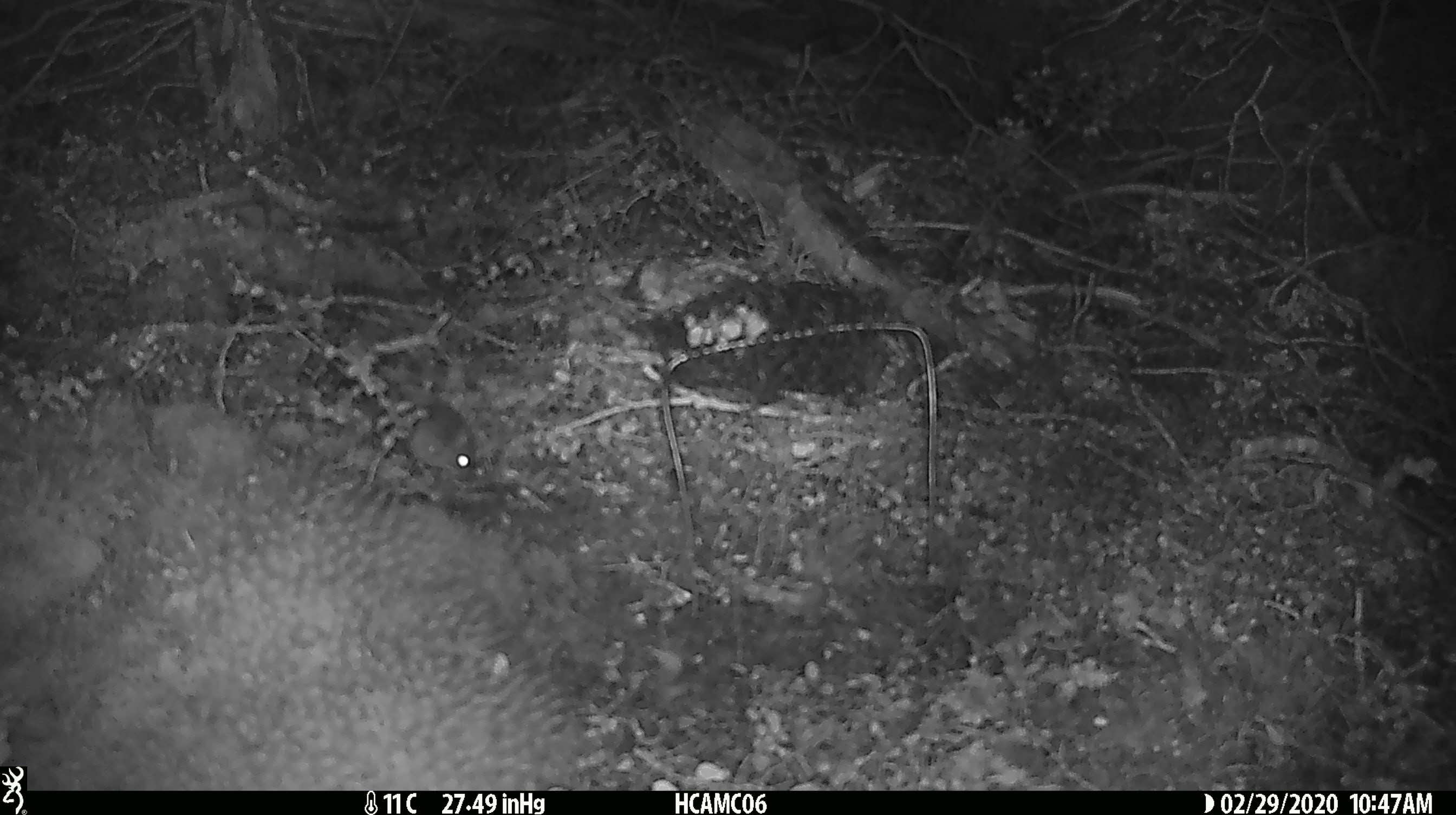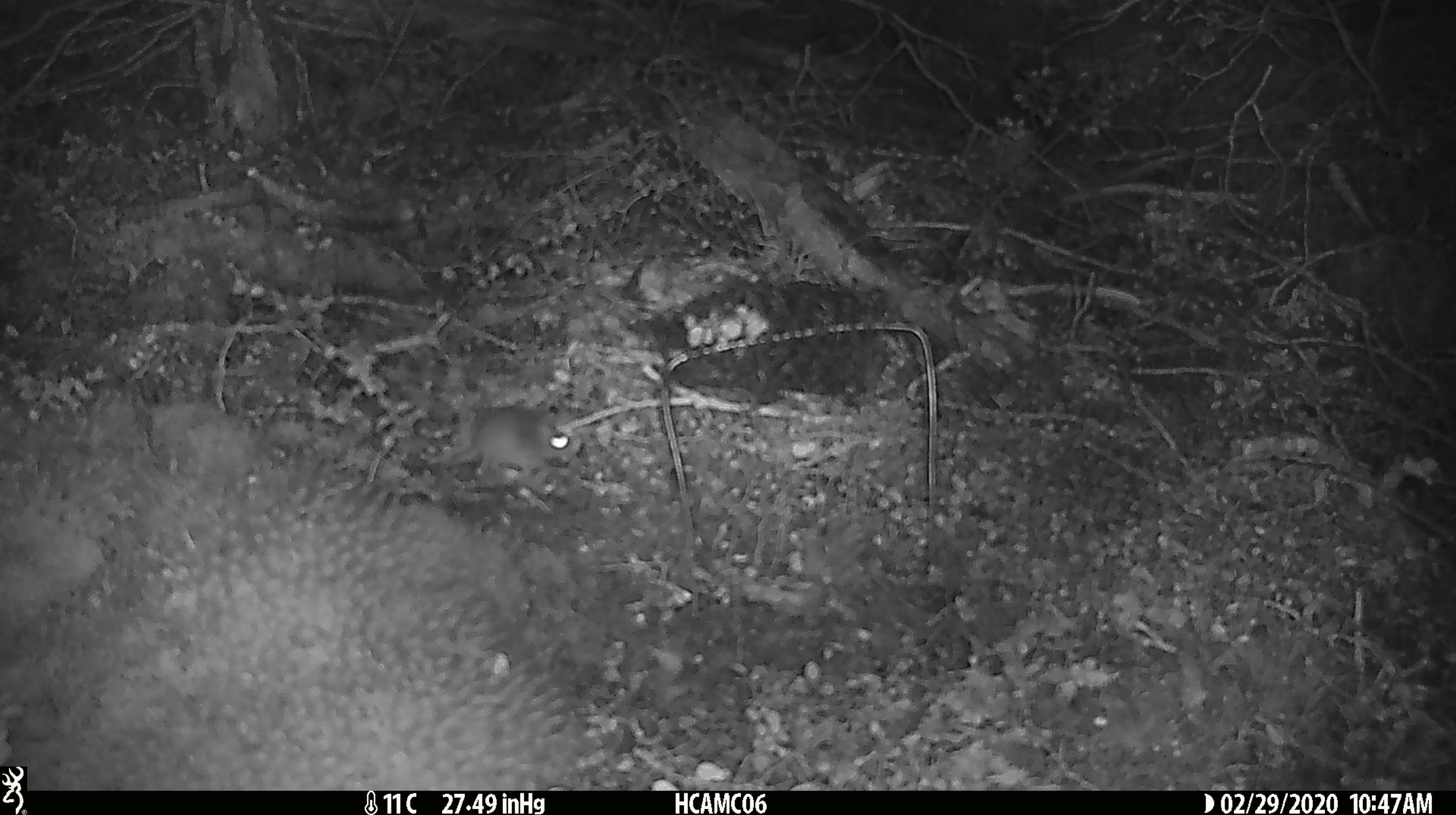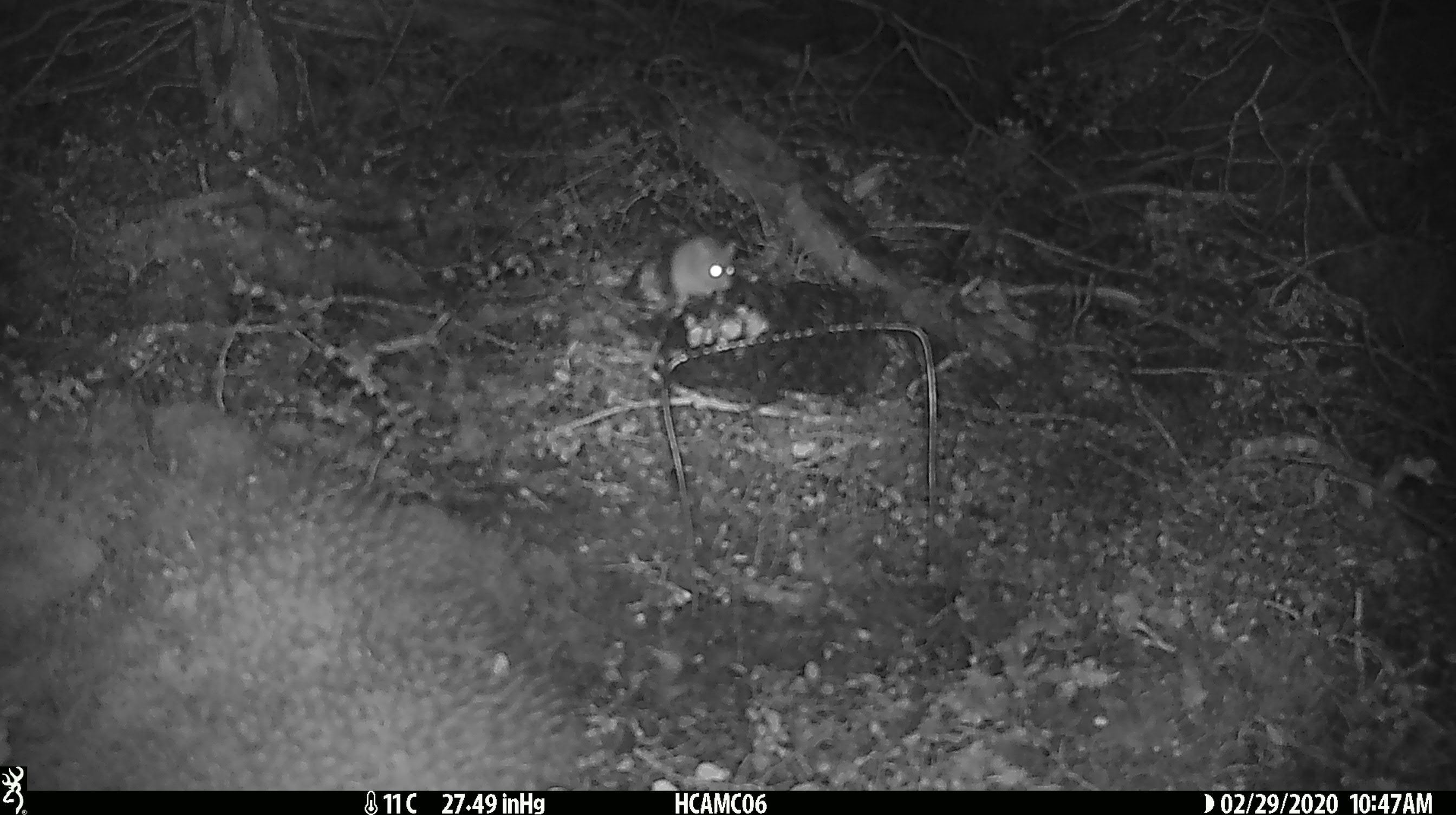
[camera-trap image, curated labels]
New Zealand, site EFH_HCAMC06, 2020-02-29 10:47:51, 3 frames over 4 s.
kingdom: Animalia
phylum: Chordata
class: Mammalia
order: Rodentia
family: Muridae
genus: Mus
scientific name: Mus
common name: mouse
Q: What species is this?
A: Mouse (Mus).